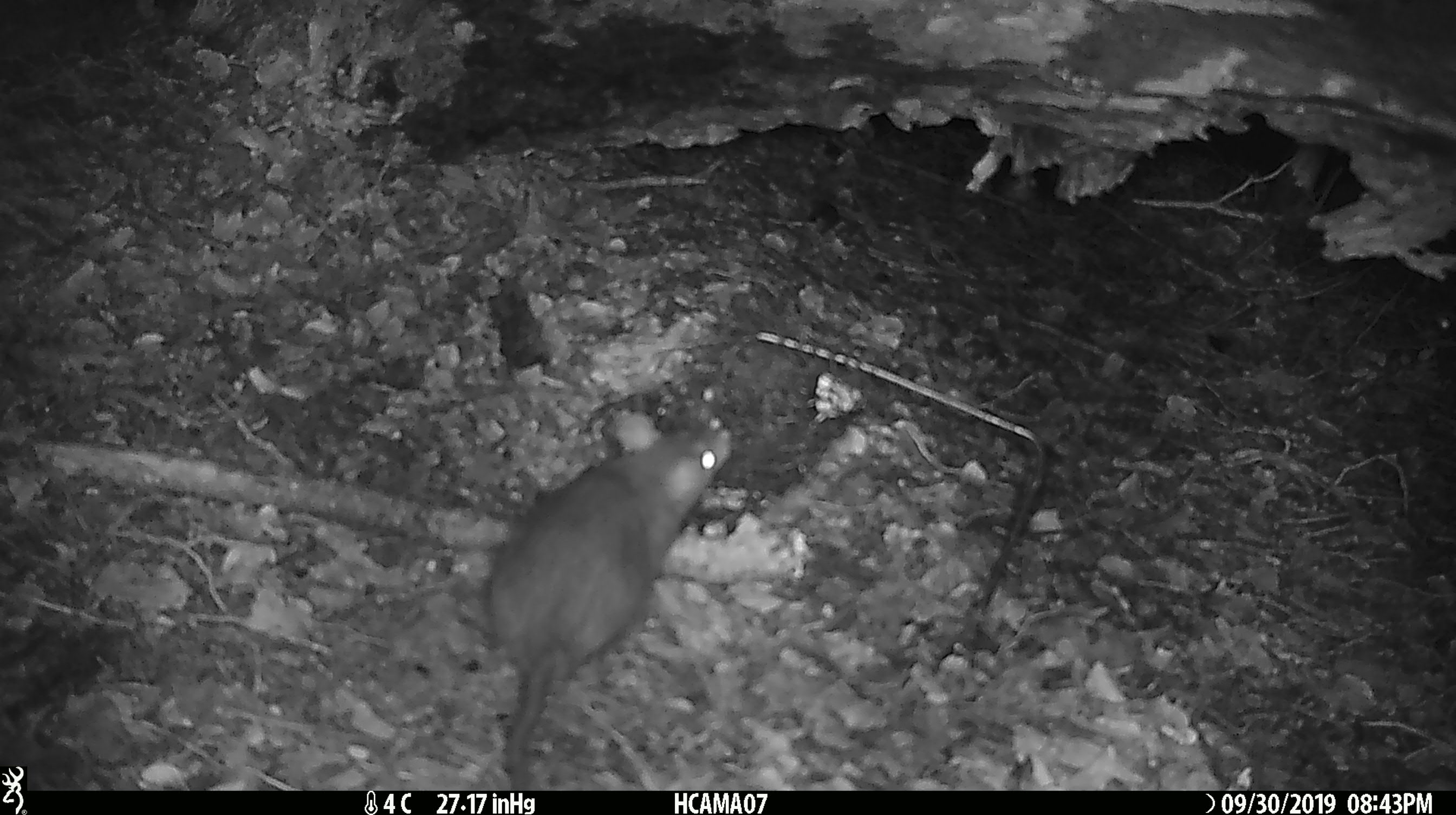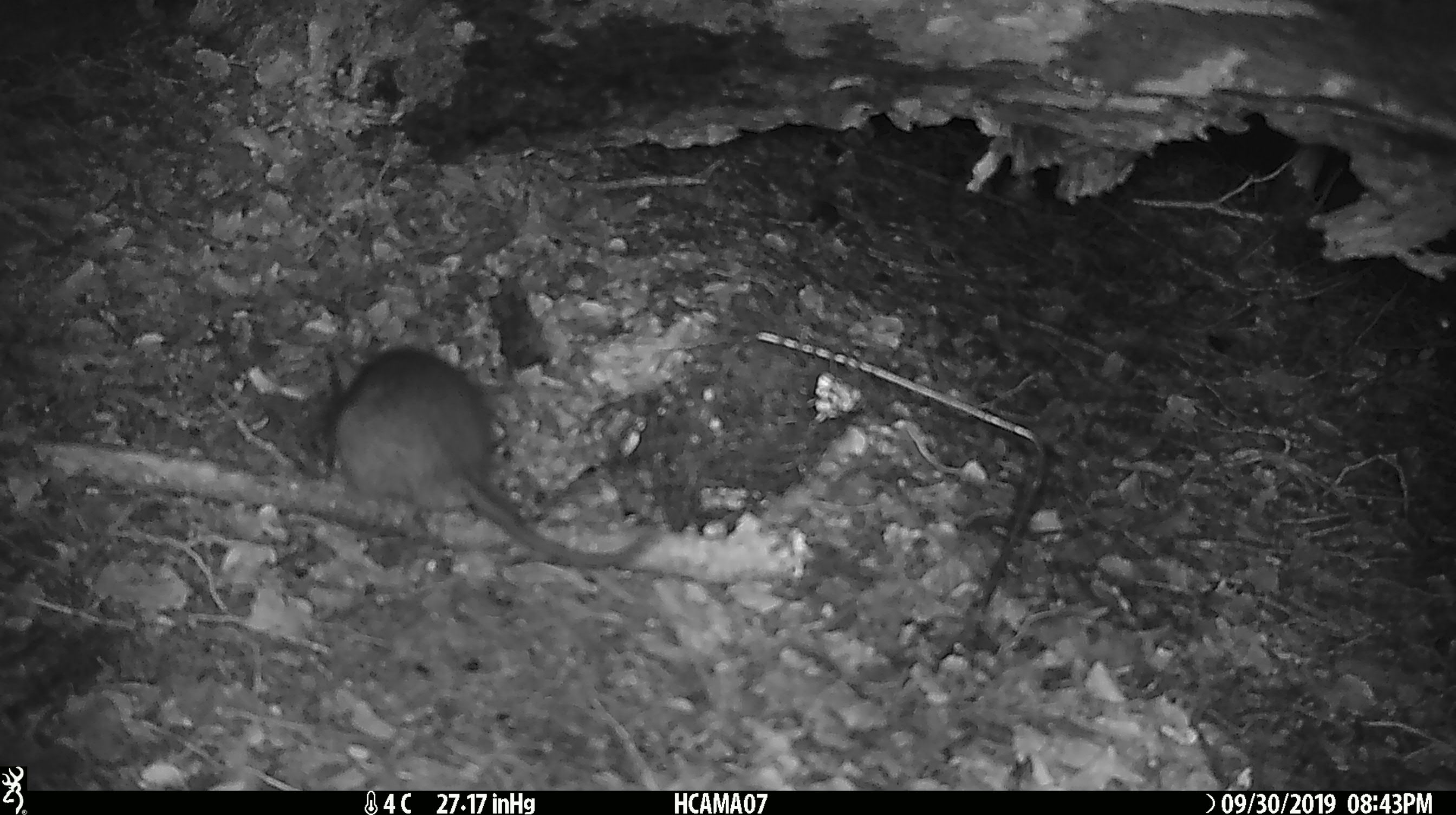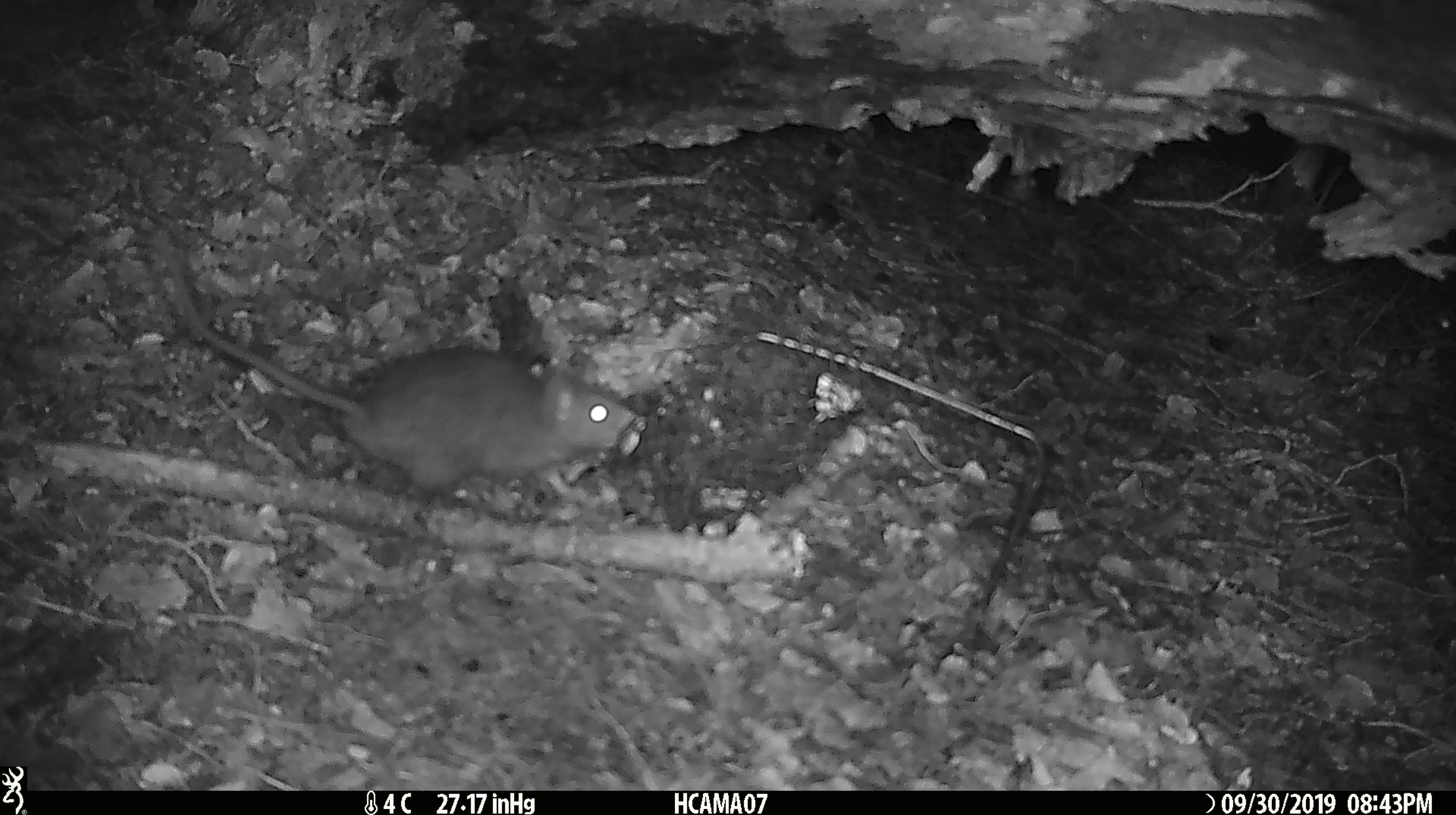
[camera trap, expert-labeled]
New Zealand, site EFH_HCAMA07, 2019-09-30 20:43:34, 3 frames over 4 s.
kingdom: Animalia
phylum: Chordata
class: Mammalia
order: Rodentia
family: Muridae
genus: Rattus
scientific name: Rattus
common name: rat